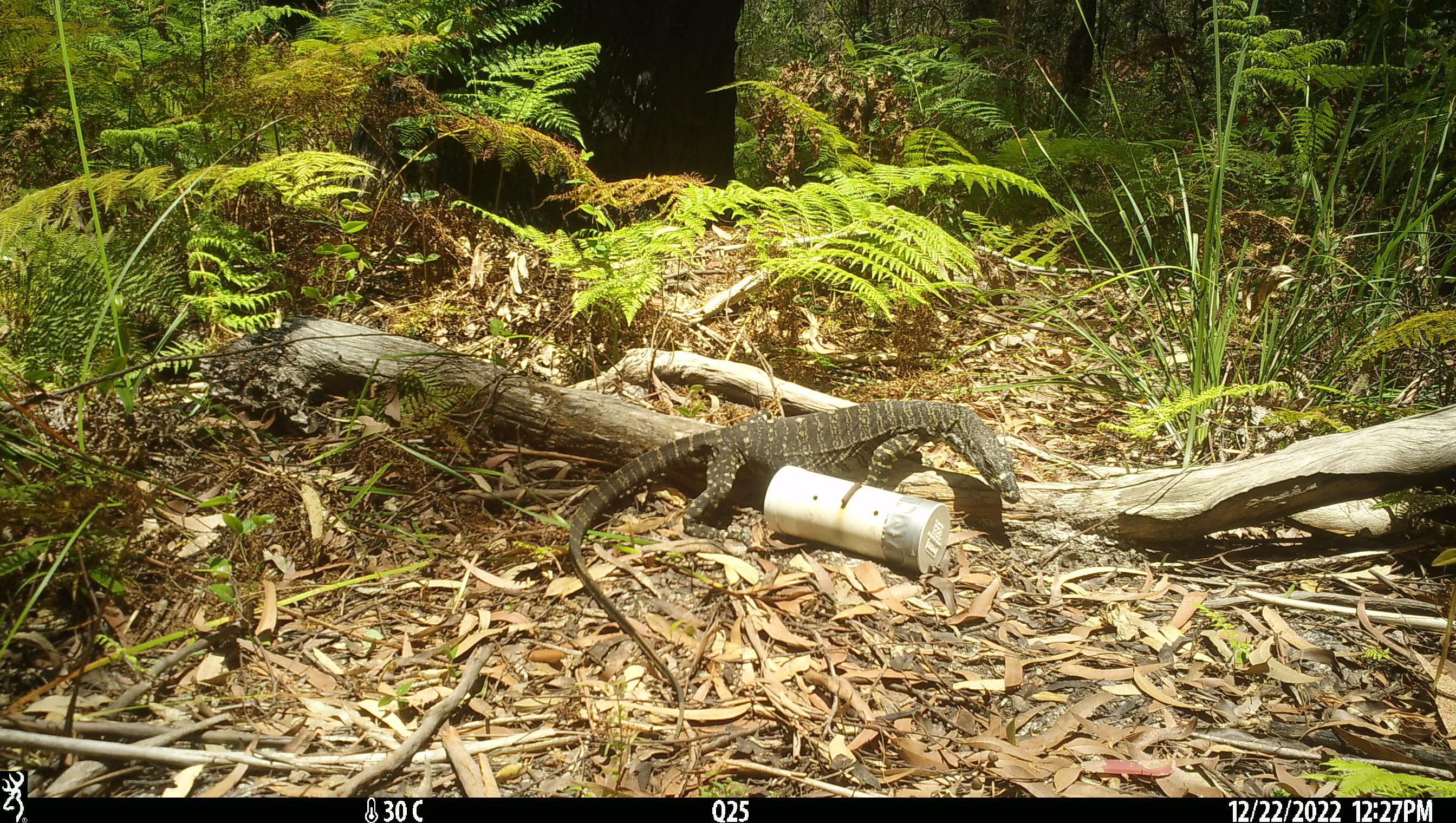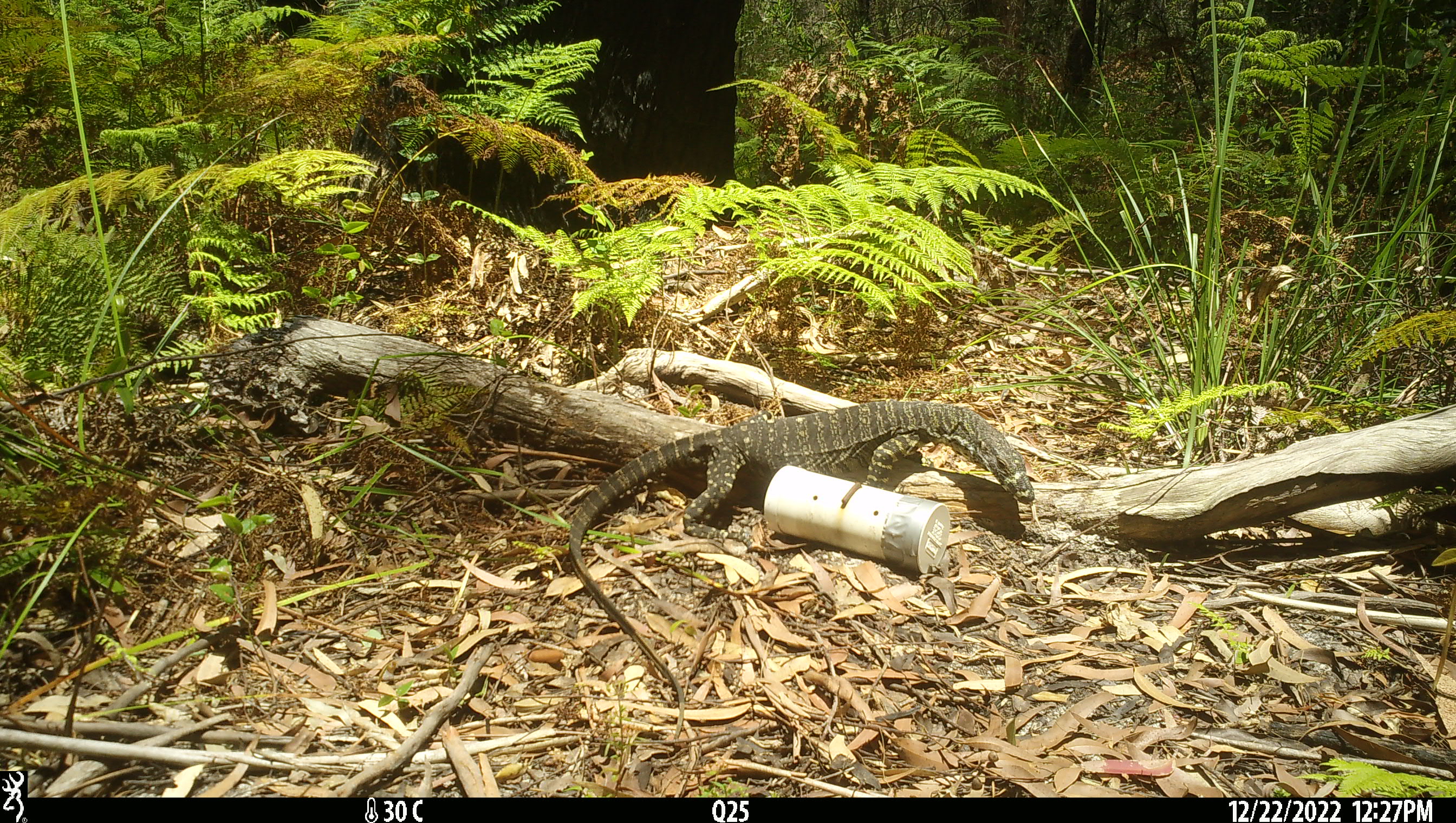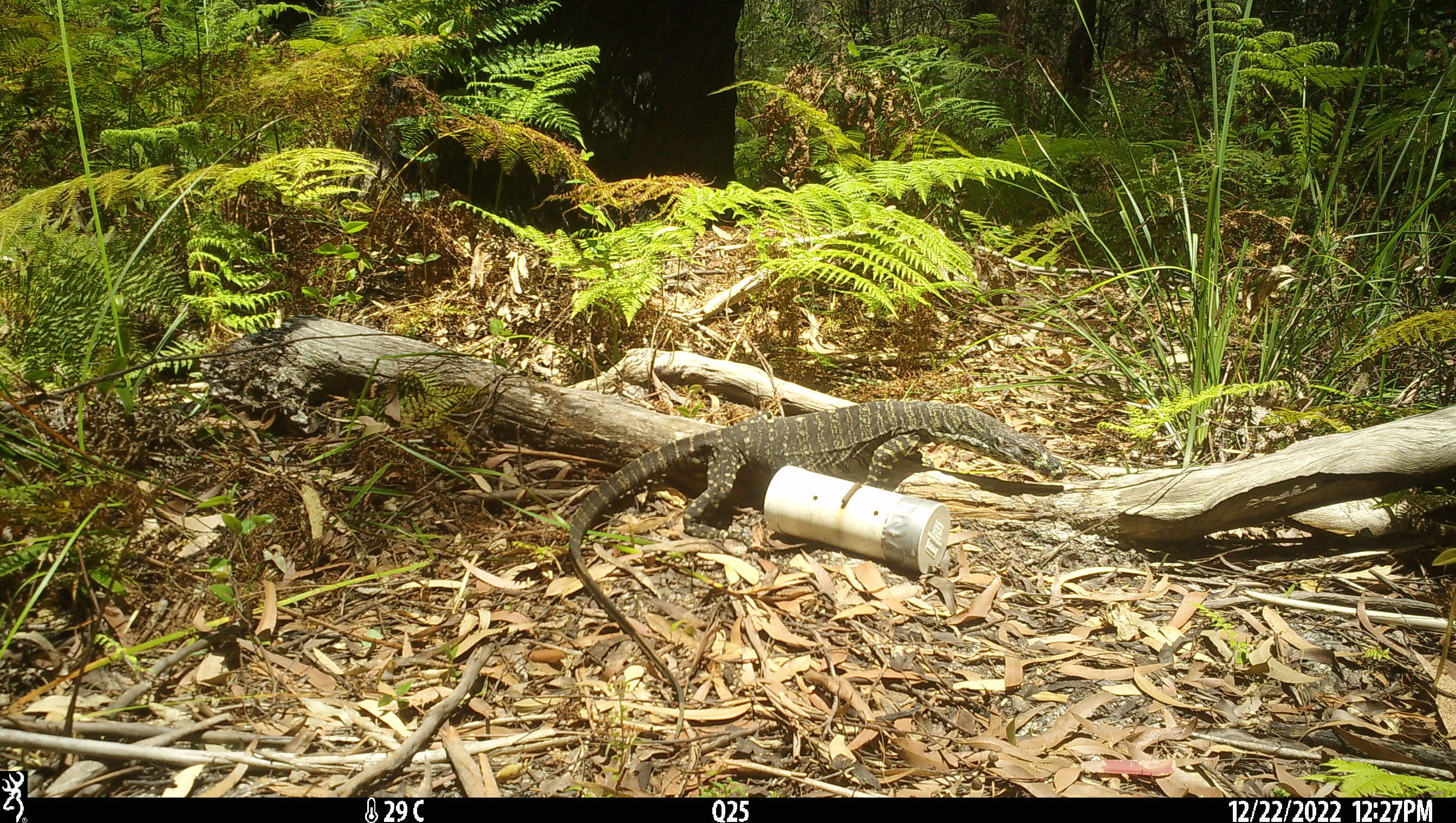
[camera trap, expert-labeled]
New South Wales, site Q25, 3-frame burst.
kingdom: Animalia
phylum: Chordata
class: Reptilia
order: Squamata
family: Varanidae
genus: Varanus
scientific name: Varanus varius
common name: lace monitor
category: goanna